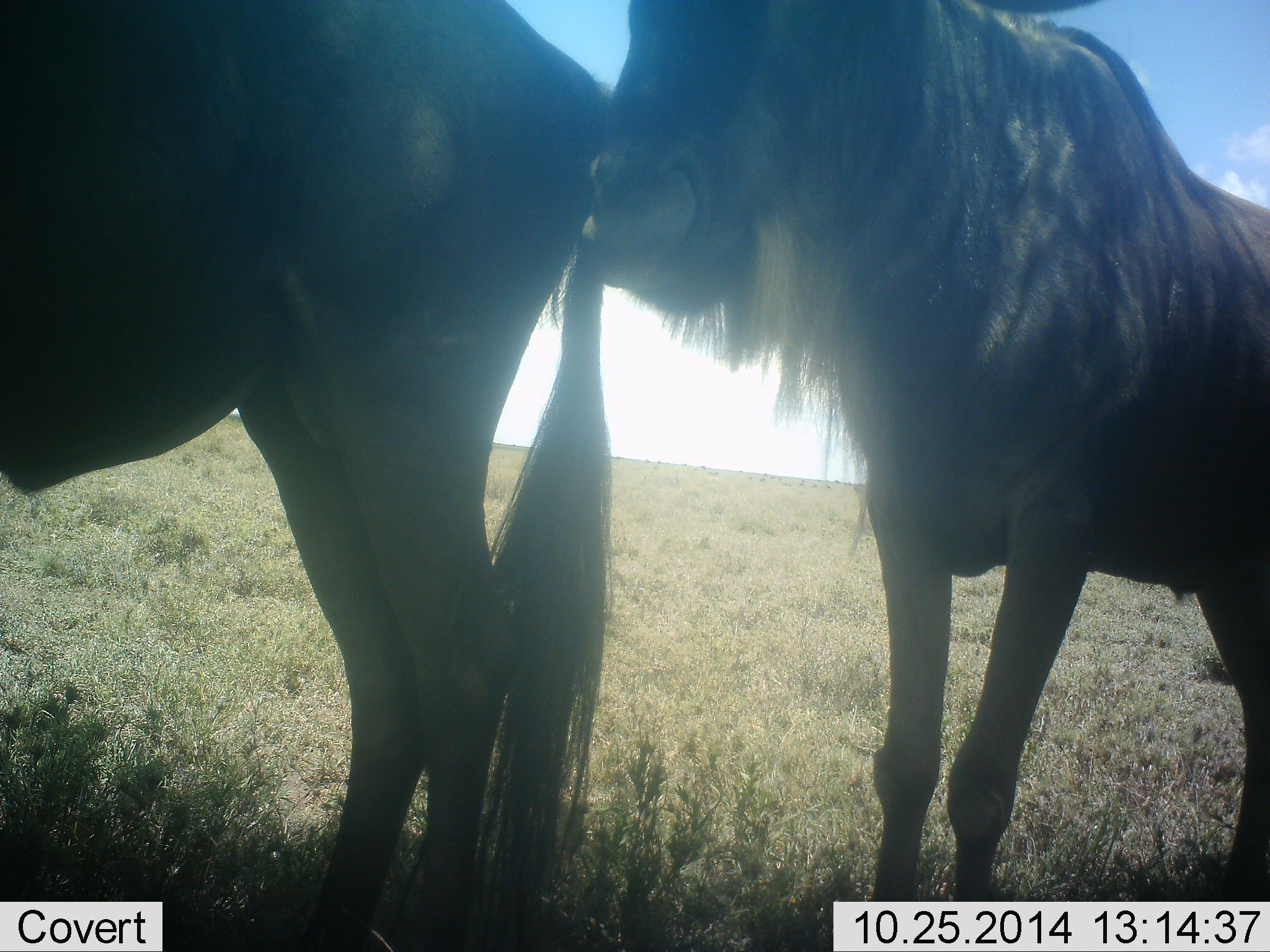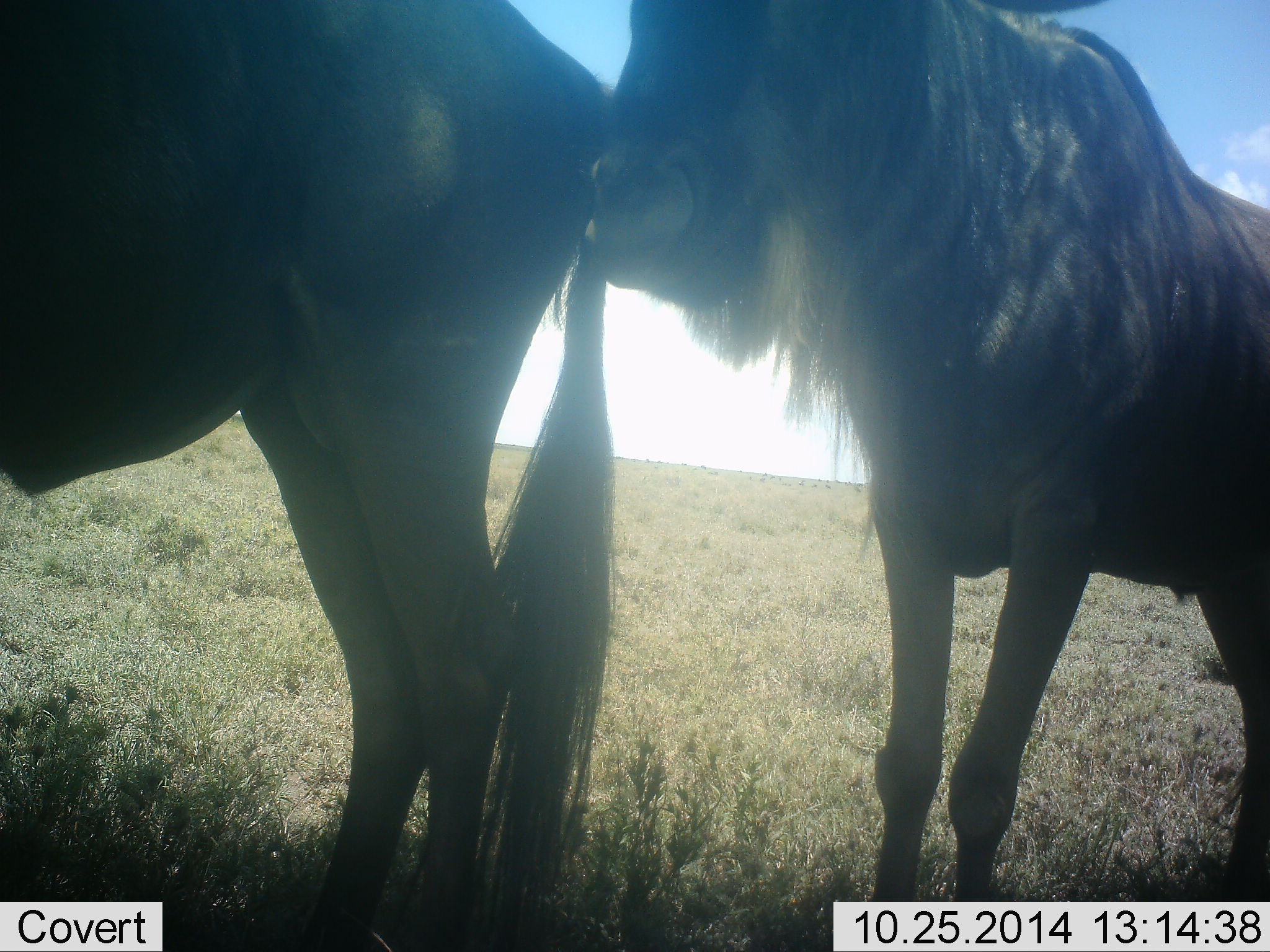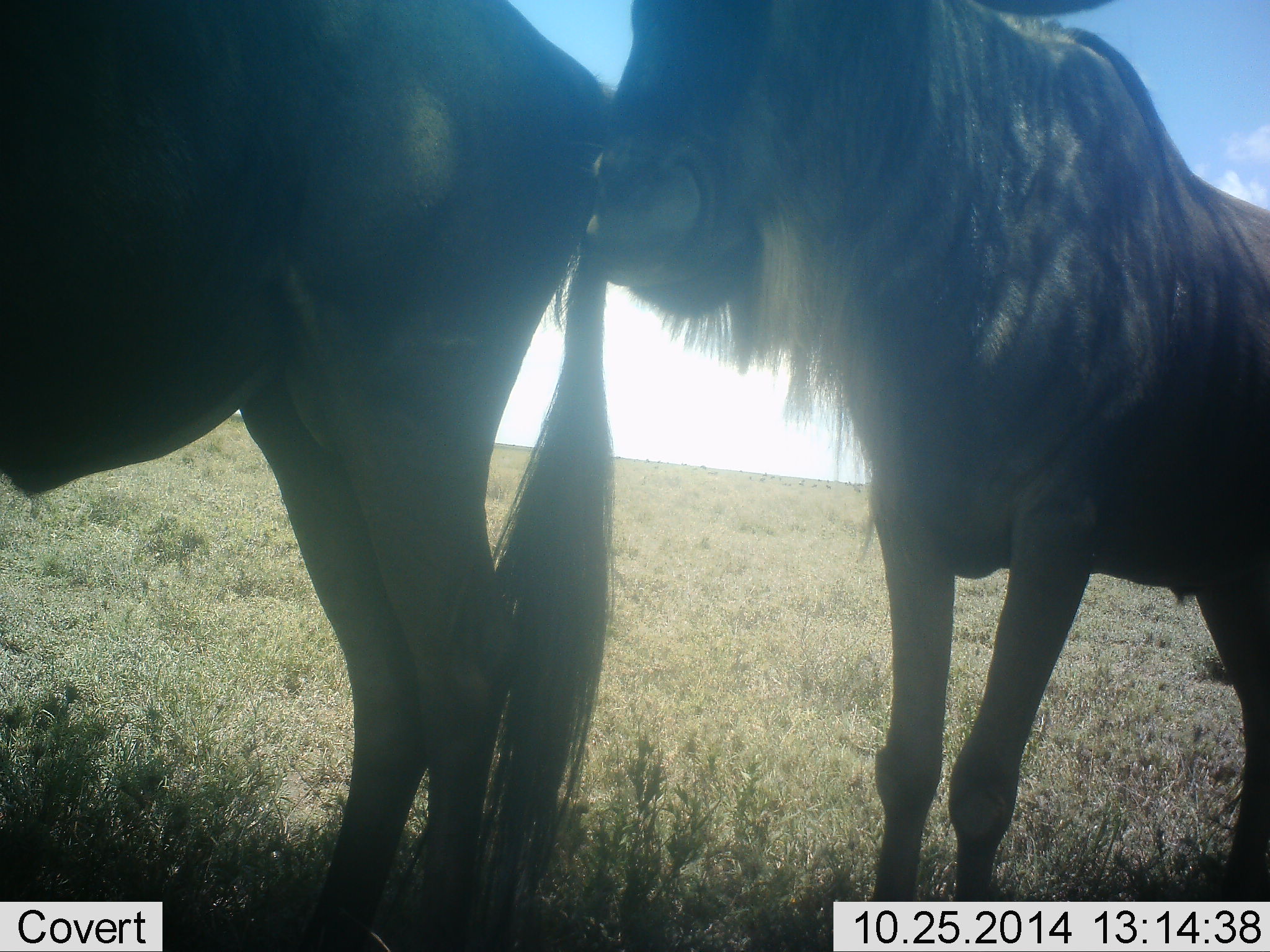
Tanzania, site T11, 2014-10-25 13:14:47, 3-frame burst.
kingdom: Animalia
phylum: Chordata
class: Mammalia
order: Artiodactyla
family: Bovidae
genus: Connochaetes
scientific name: Connochaetes taurinus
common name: blue wildebeest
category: wildebeest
Wildebeest (blue wildebeest) (Connochaetes taurinus), count 2. Behavior (volunteer vote fractions): standing 90%, resting 0%, moving 0%, interacting 0%. Young present (vote fraction): 0%. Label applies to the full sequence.